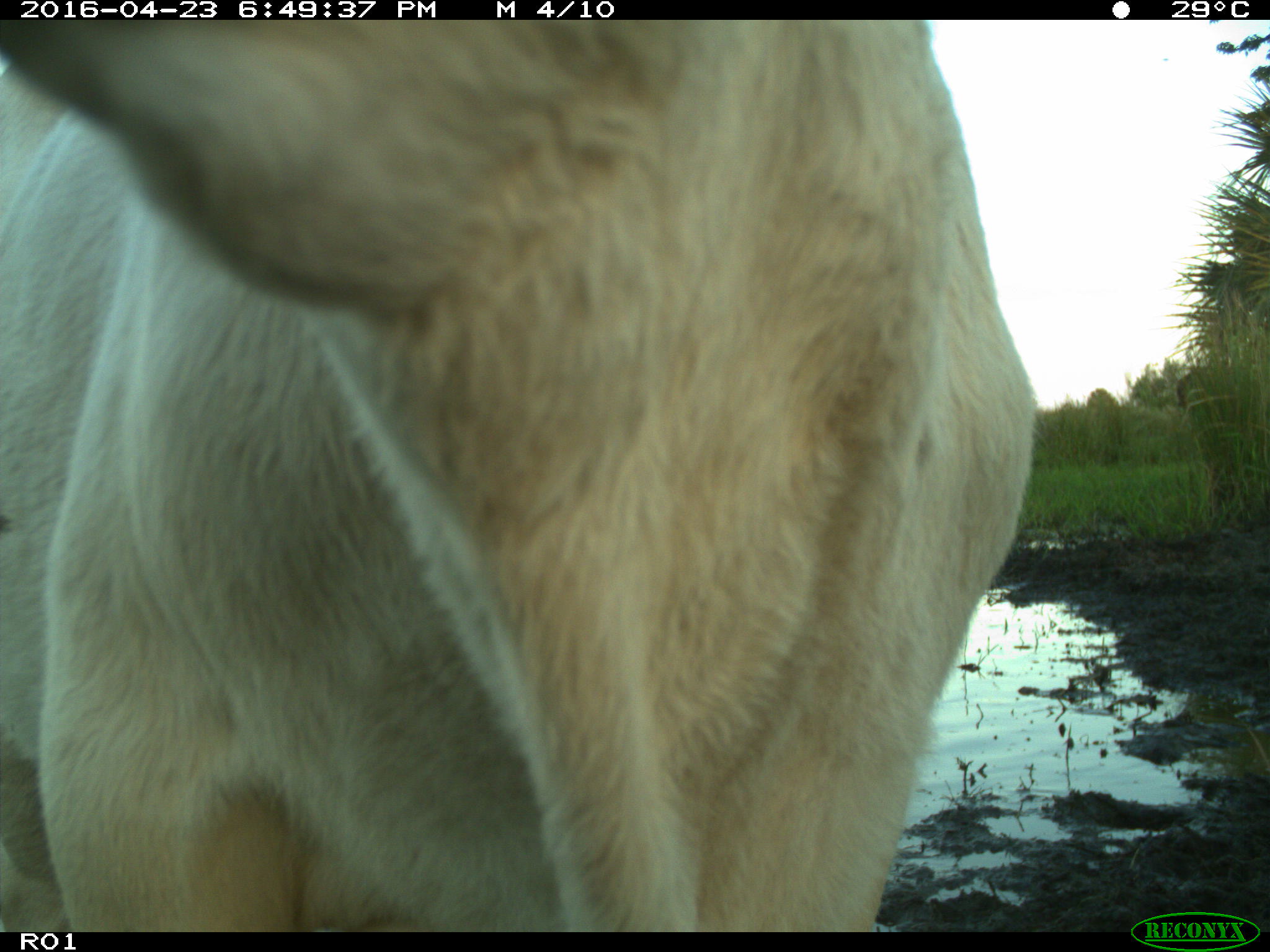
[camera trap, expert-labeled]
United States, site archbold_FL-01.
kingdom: Animalia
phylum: Chordata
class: Mammalia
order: Artiodactyla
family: Bovidae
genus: Bos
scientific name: Bos taurus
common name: domestic cow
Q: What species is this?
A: Bos taurus (domestic cow).